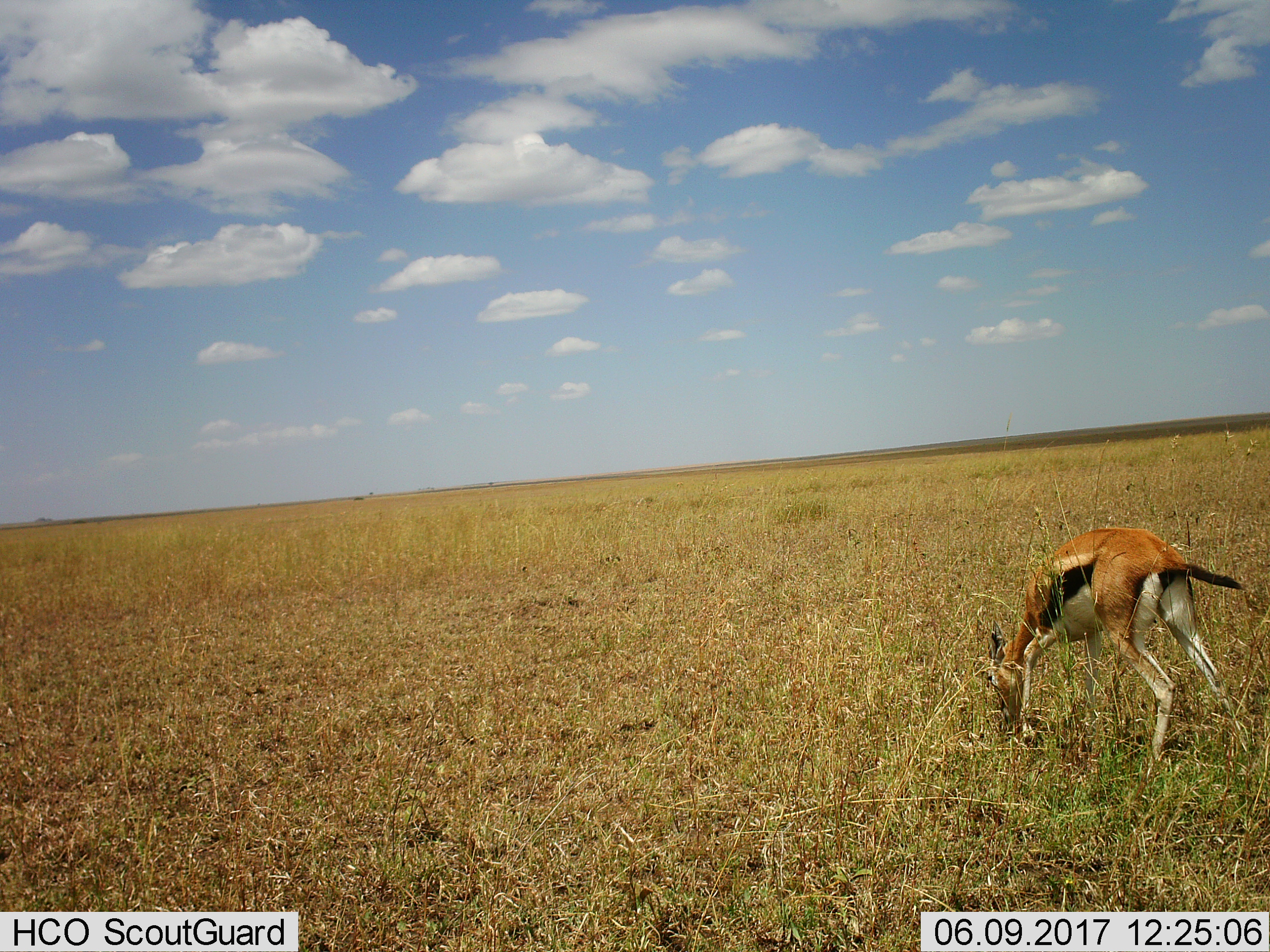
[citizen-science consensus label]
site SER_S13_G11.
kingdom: Animalia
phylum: Chordata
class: Mammalia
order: Artiodactyla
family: Bovidae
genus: Eudorcas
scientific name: Eudorcas thomsonii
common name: thomson's gazelle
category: gazellethomsons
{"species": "gazellethomsons (thomson's gazelle) (Eudorcas thomsonii)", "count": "1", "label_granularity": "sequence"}